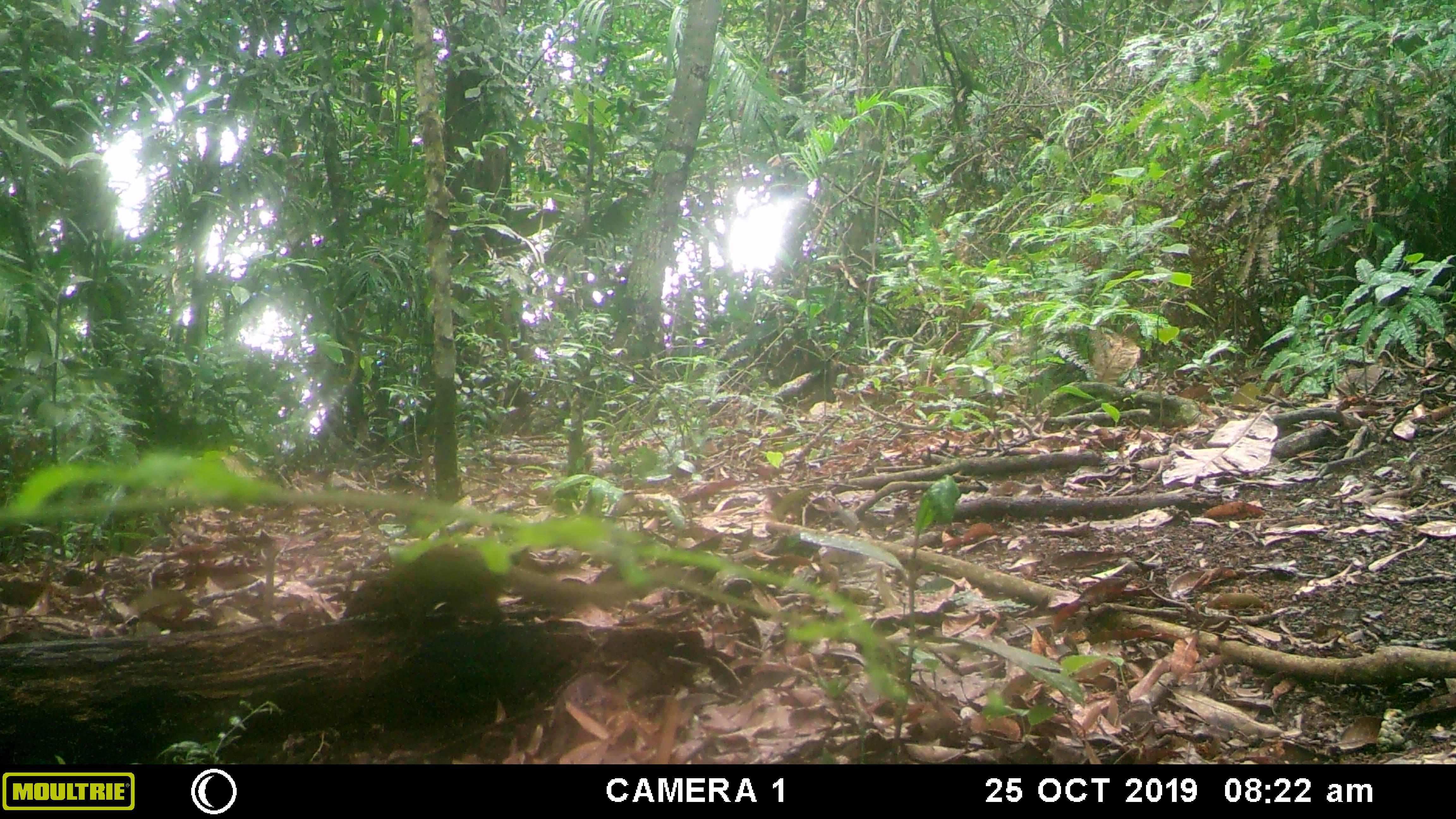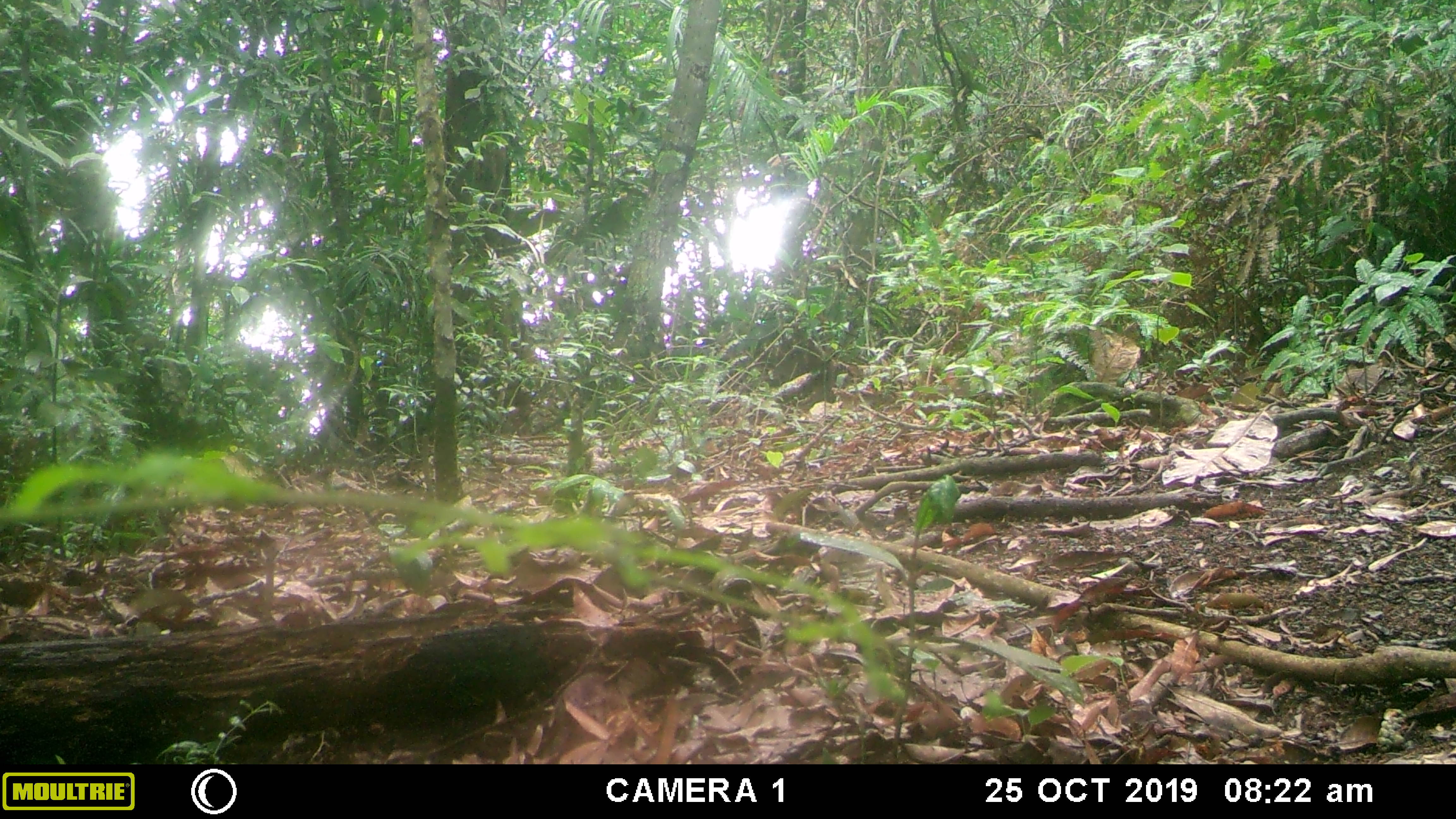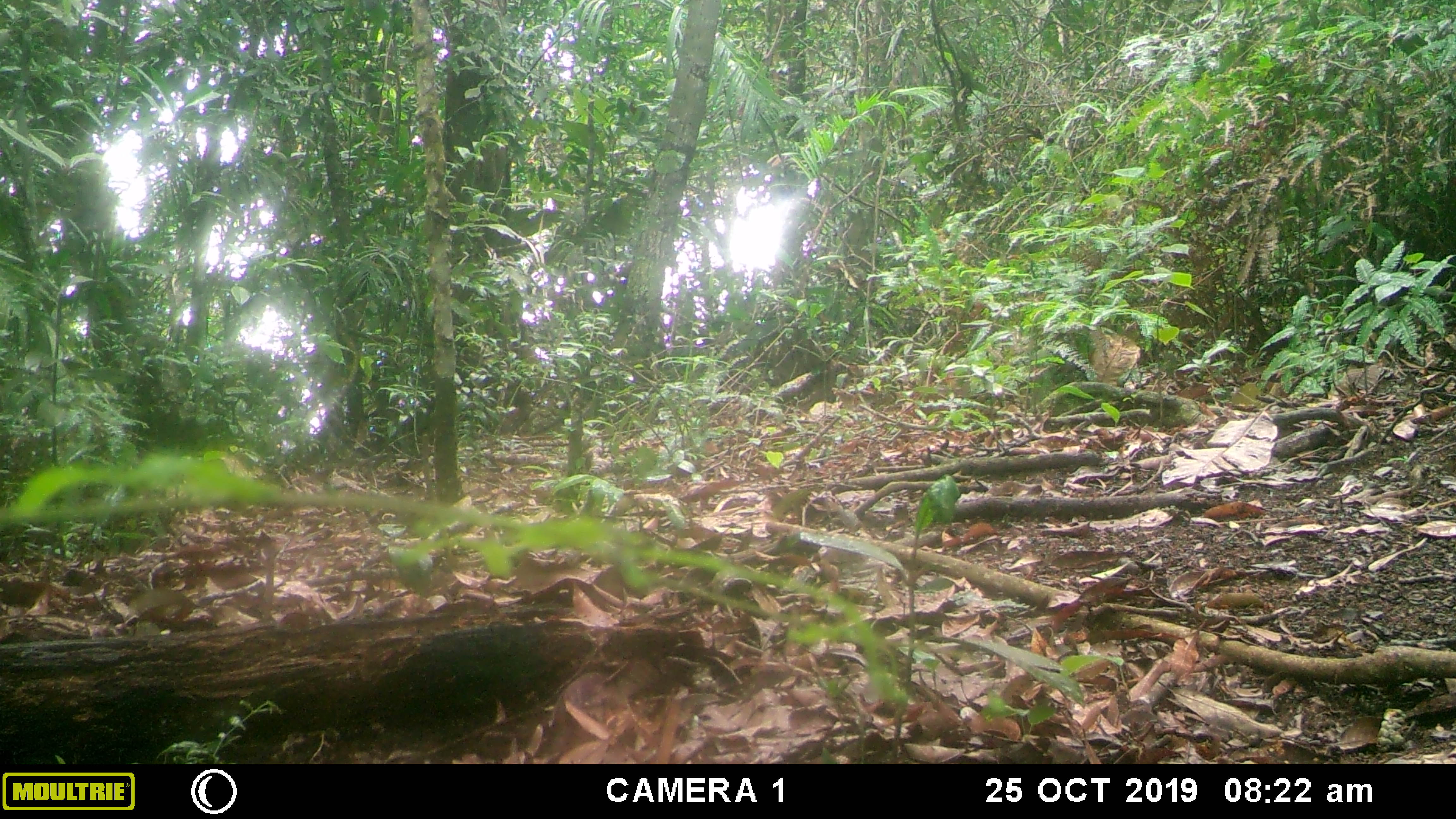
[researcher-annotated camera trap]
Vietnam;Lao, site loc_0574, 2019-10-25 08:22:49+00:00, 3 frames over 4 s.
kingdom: Animalia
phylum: Chordata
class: Mammalia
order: Scandentia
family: Tupaiidae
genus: Tupaia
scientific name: Tupaia belangeri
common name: northern treeshrew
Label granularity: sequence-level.